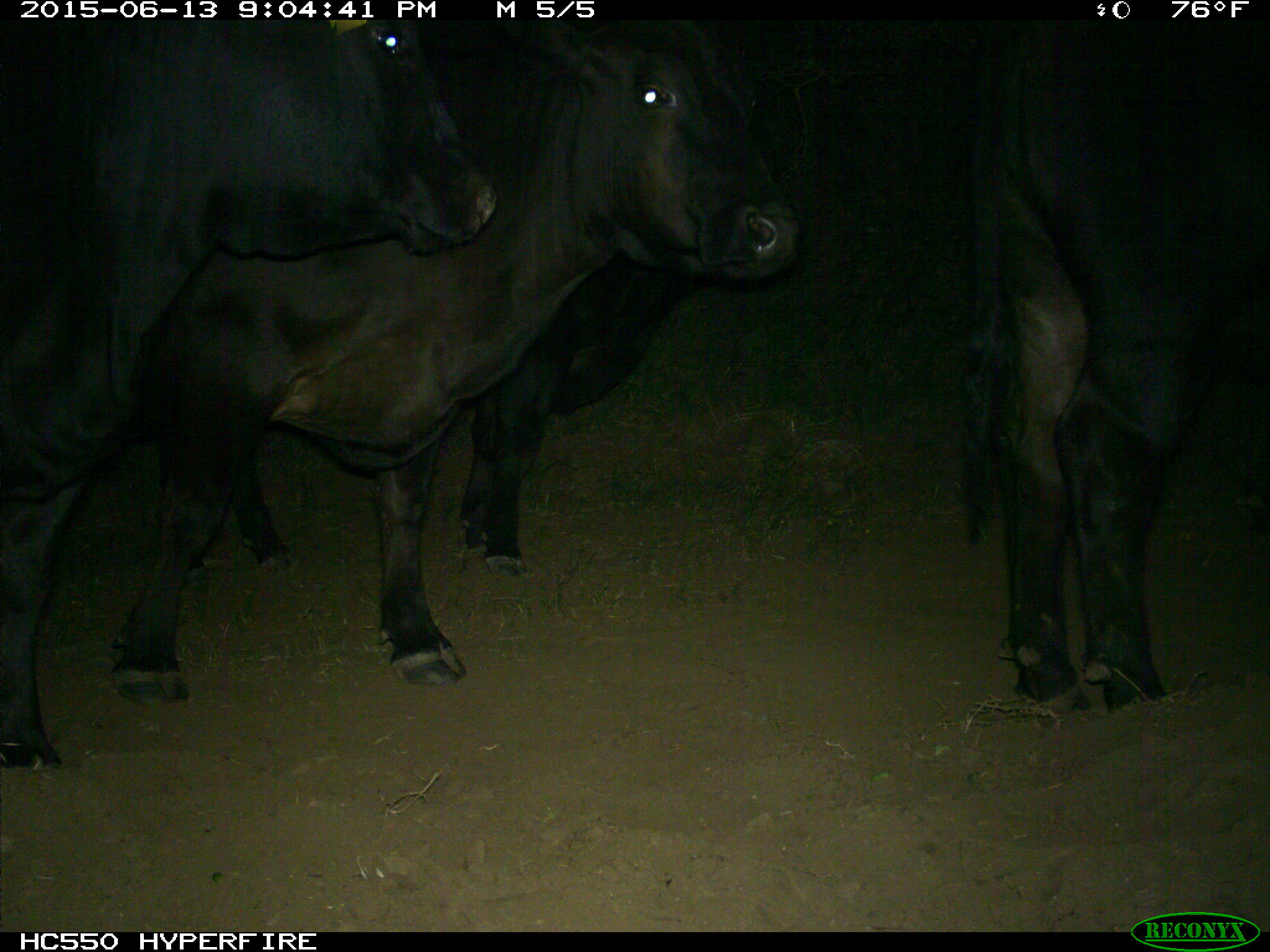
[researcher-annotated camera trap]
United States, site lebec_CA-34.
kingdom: Animalia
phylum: Chordata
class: Mammalia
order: Artiodactyla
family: Bovidae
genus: Bos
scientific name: Bos taurus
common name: domestic cow